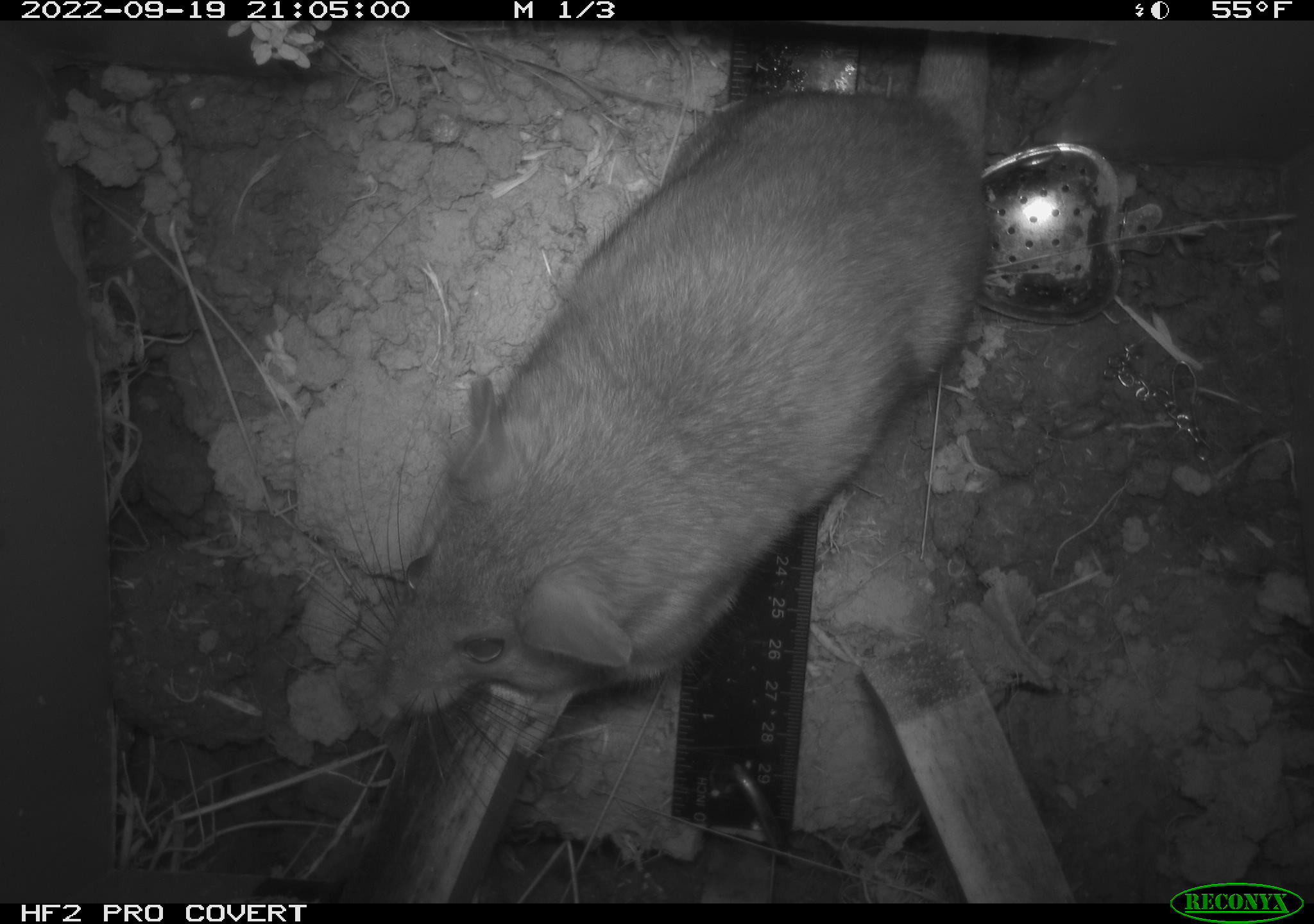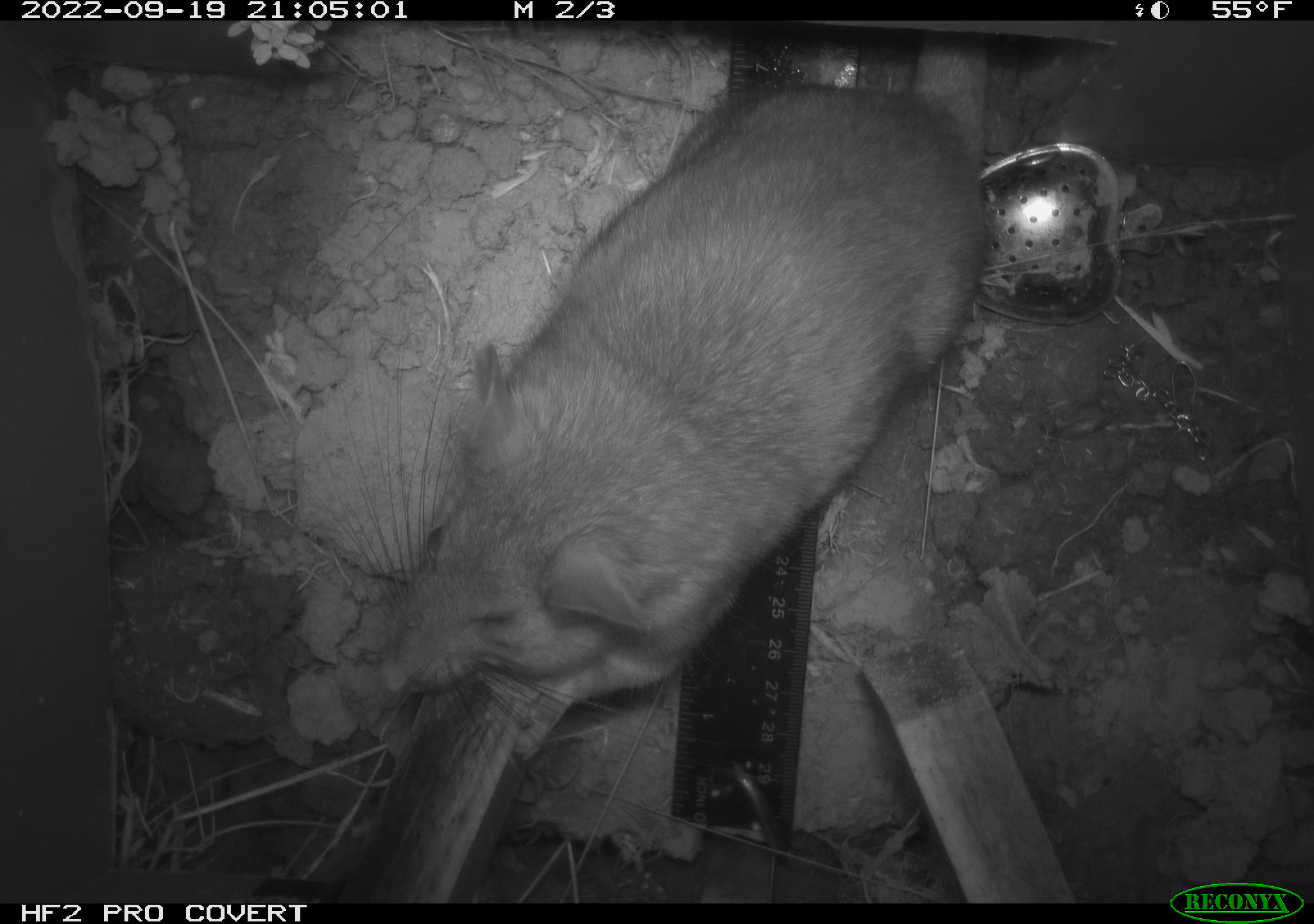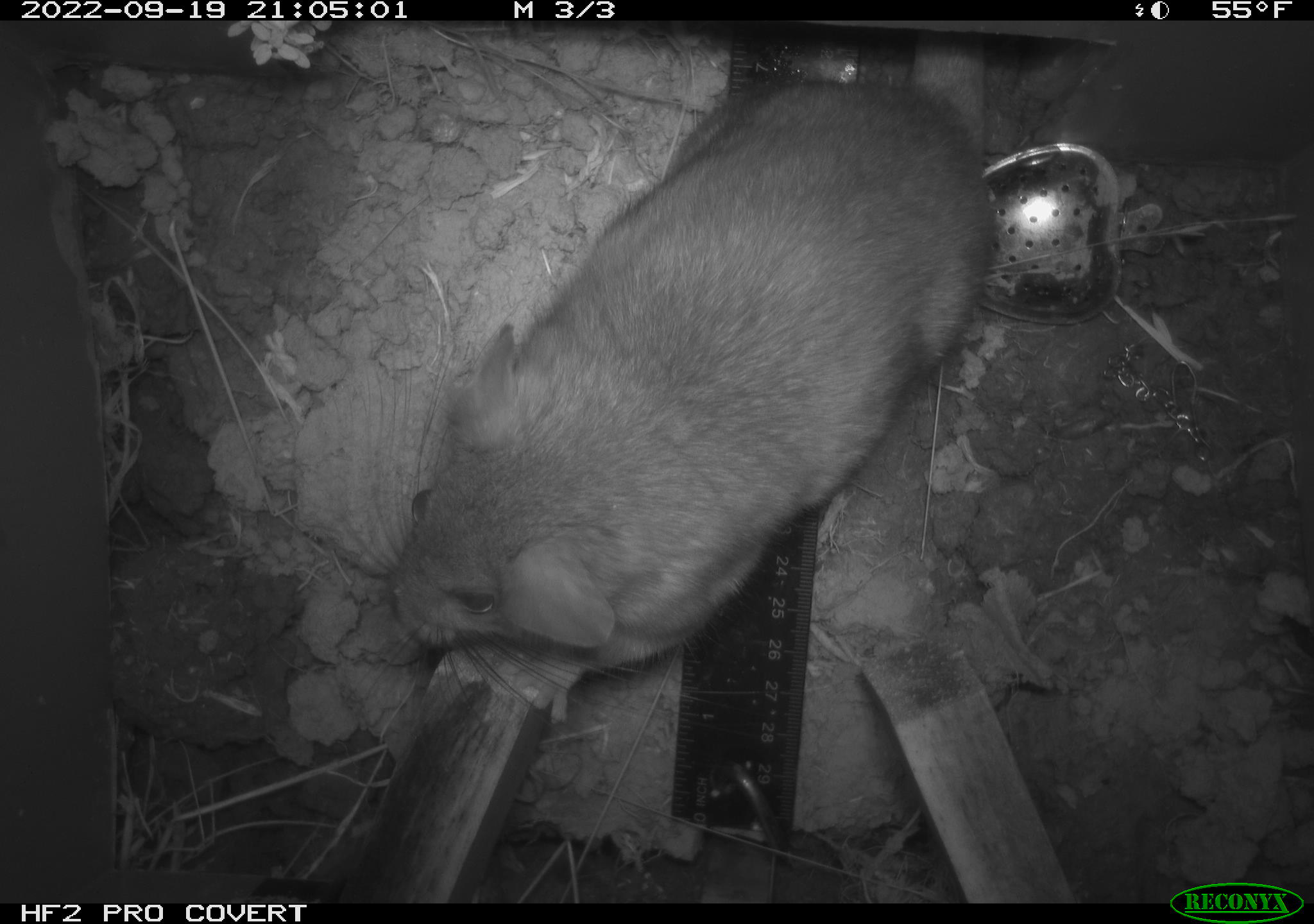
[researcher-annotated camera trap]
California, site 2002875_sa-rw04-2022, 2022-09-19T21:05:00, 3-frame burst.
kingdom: Animalia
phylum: Chordata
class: Mammalia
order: Rodentia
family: Cricetidae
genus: Neotoma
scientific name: Neotoma fuscipes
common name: dusky-footed woodrat